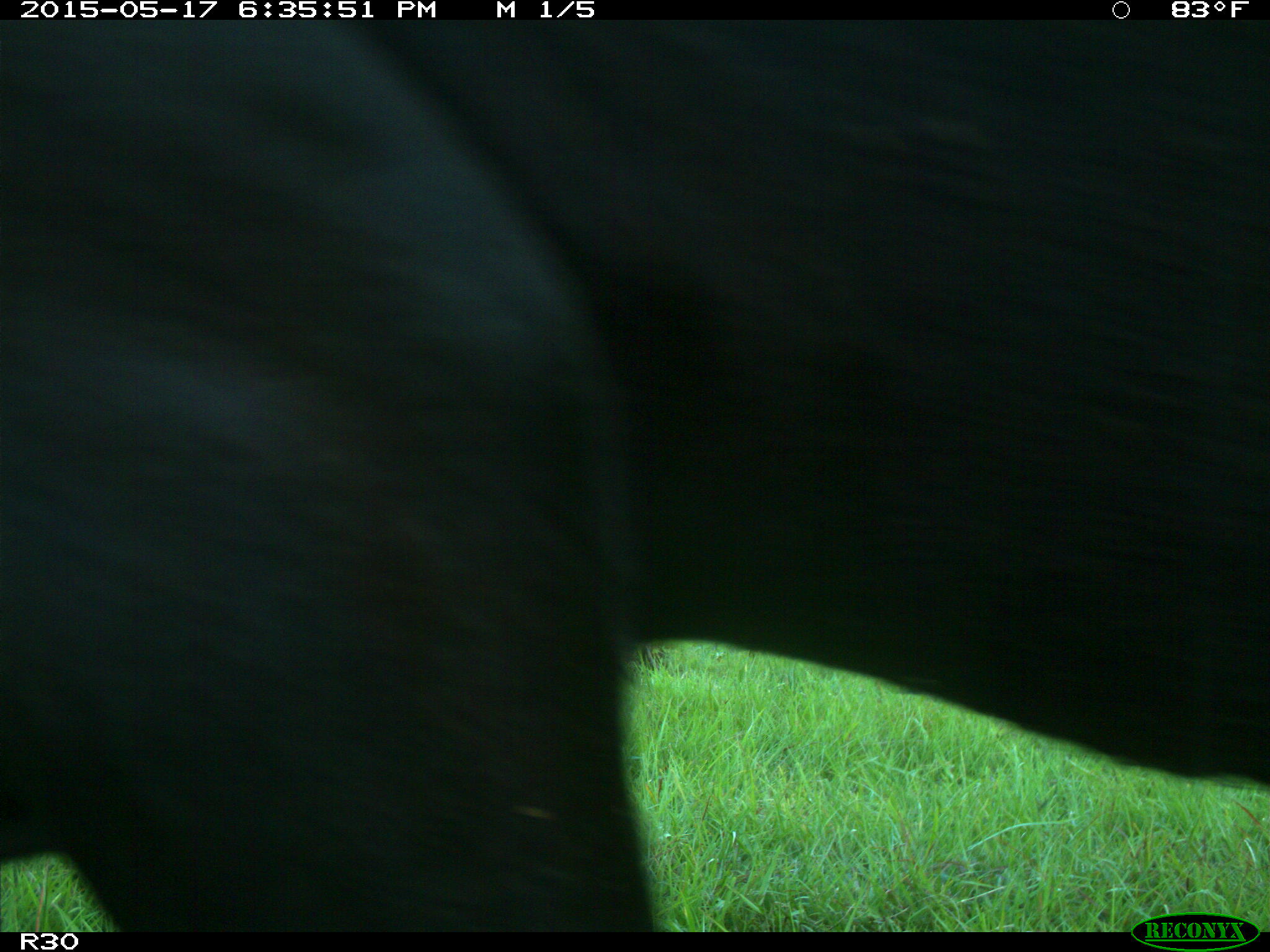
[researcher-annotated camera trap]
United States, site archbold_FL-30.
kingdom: Animalia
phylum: Chordata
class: Mammalia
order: Artiodactyla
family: Bovidae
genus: Bos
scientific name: Bos taurus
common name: domestic cow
Bos taurus (domestic cow).